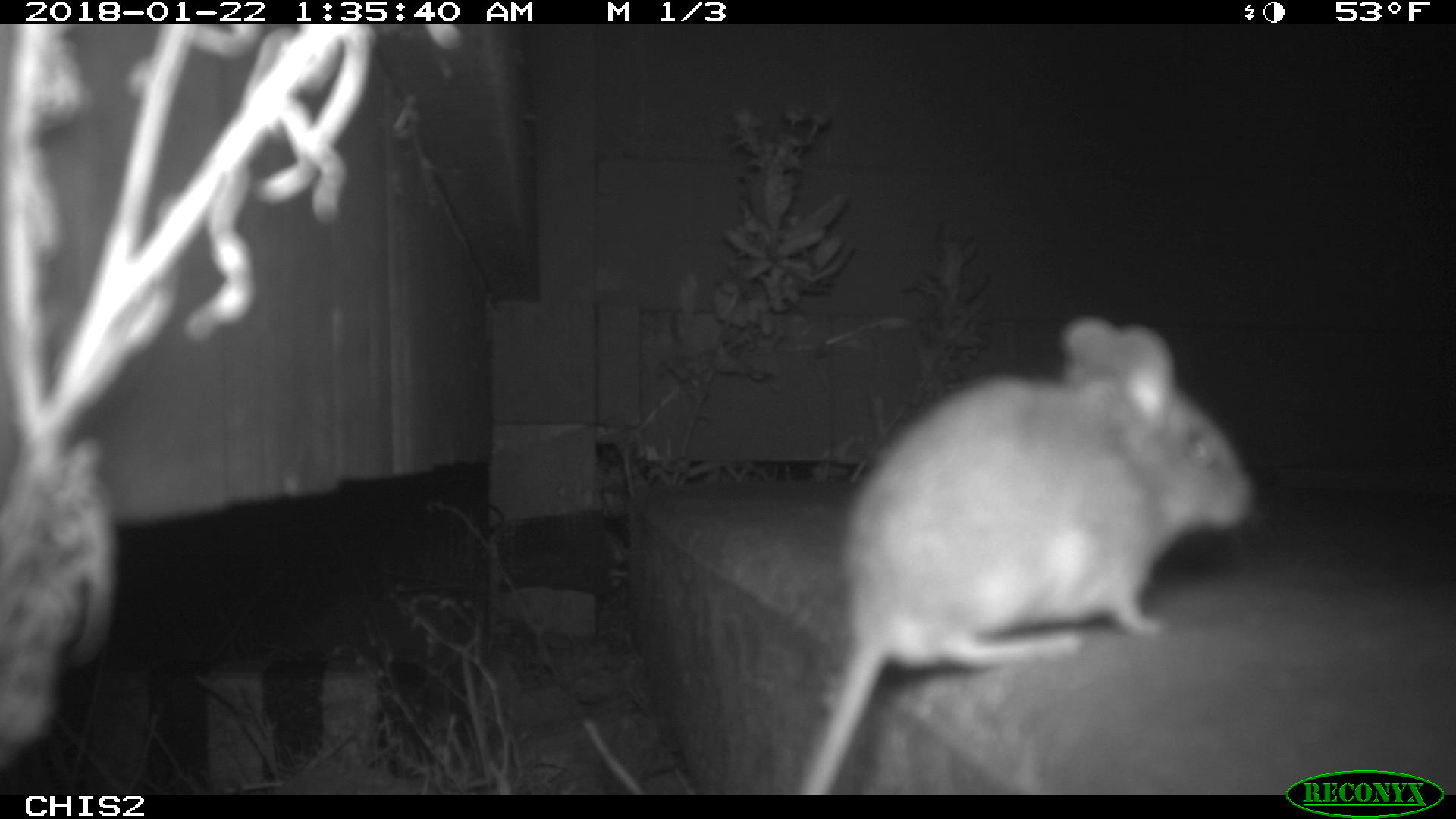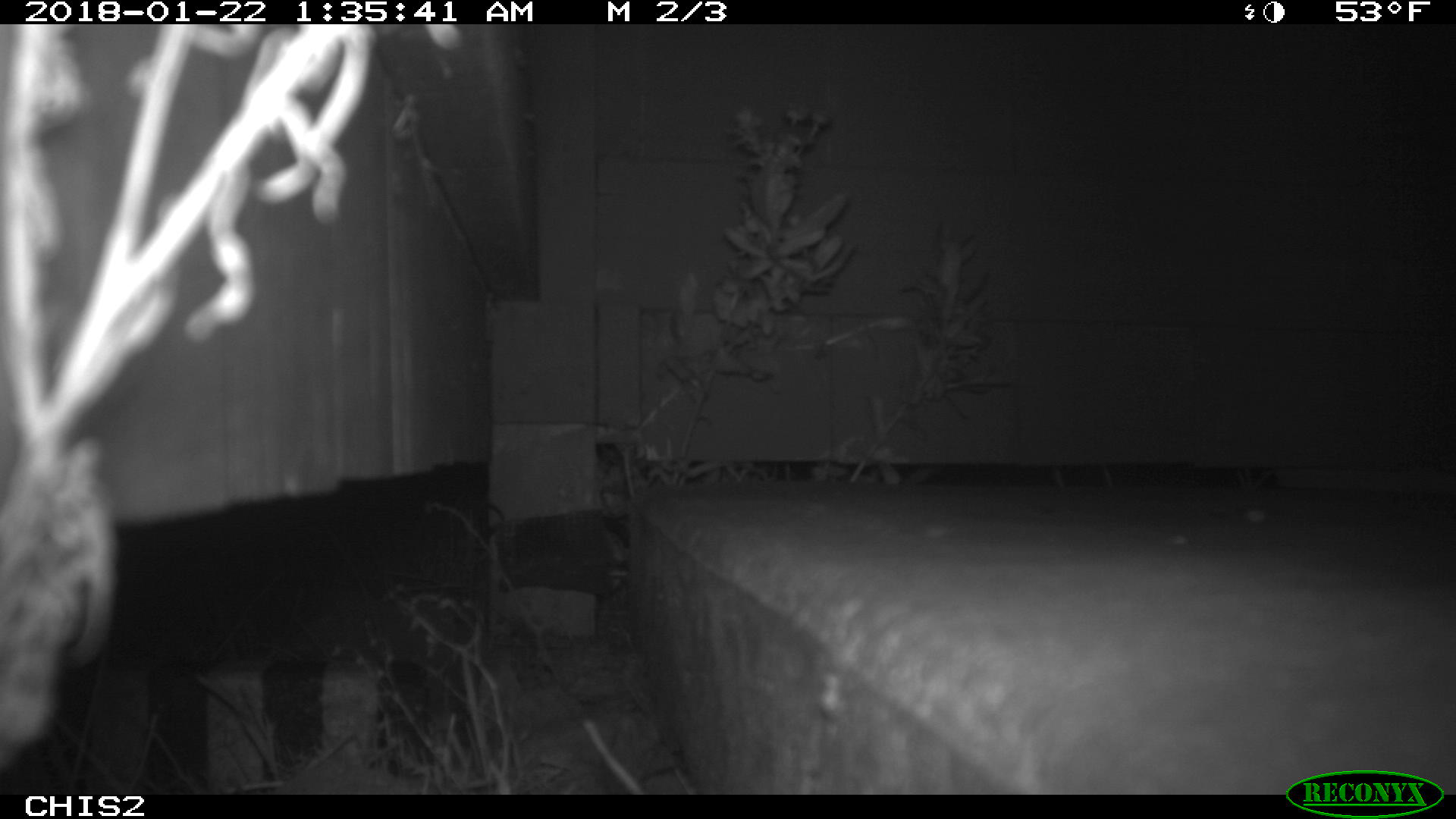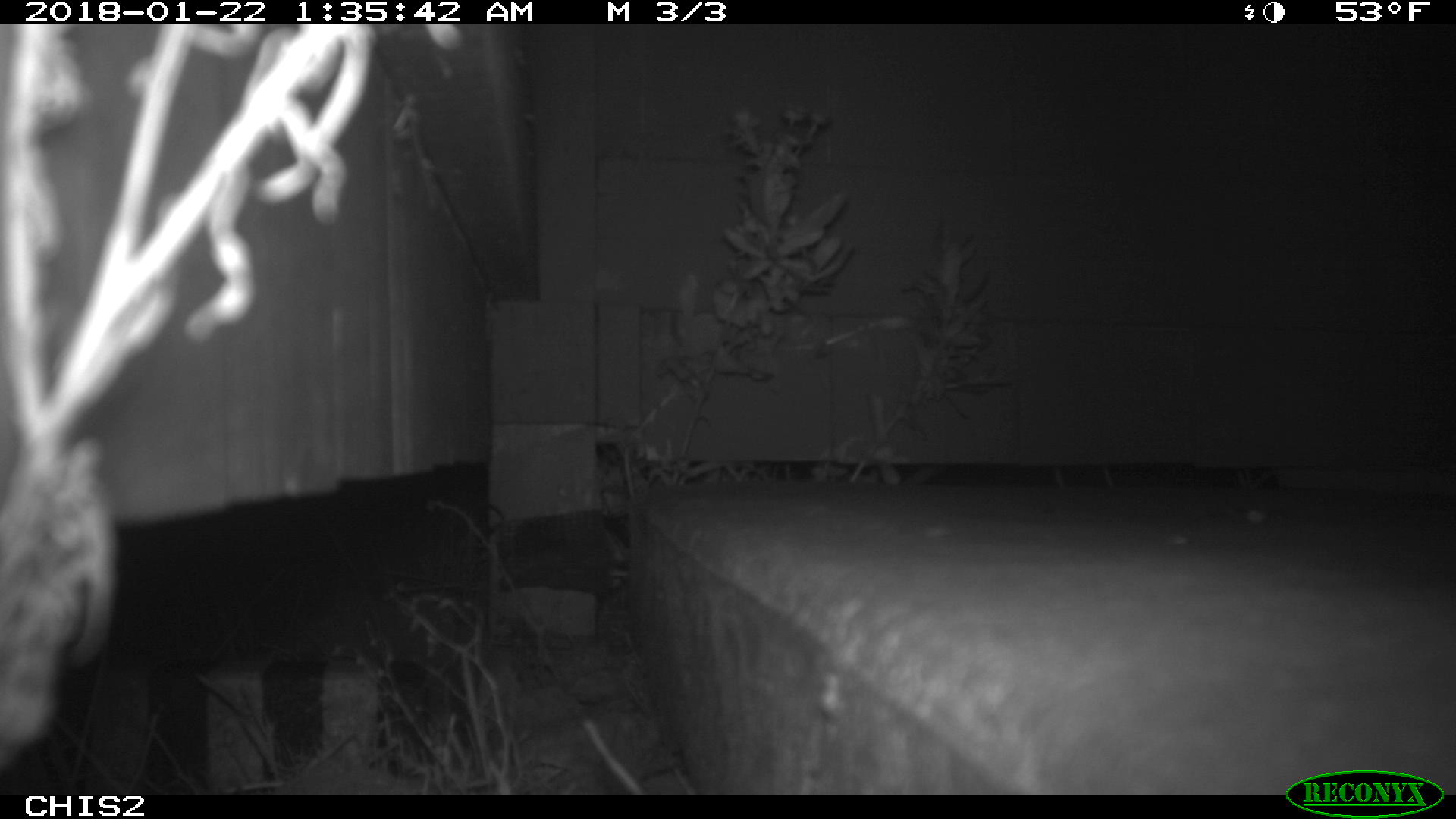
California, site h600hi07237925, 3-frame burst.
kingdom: Animalia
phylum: Chordata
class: Mammalia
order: Rodentia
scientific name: Rodentia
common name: rodent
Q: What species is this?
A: Rodent (Rodentia).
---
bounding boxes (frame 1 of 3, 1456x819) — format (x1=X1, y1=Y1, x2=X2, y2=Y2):
rodent: (x1=795, y1=314, x2=1257, y2=795)